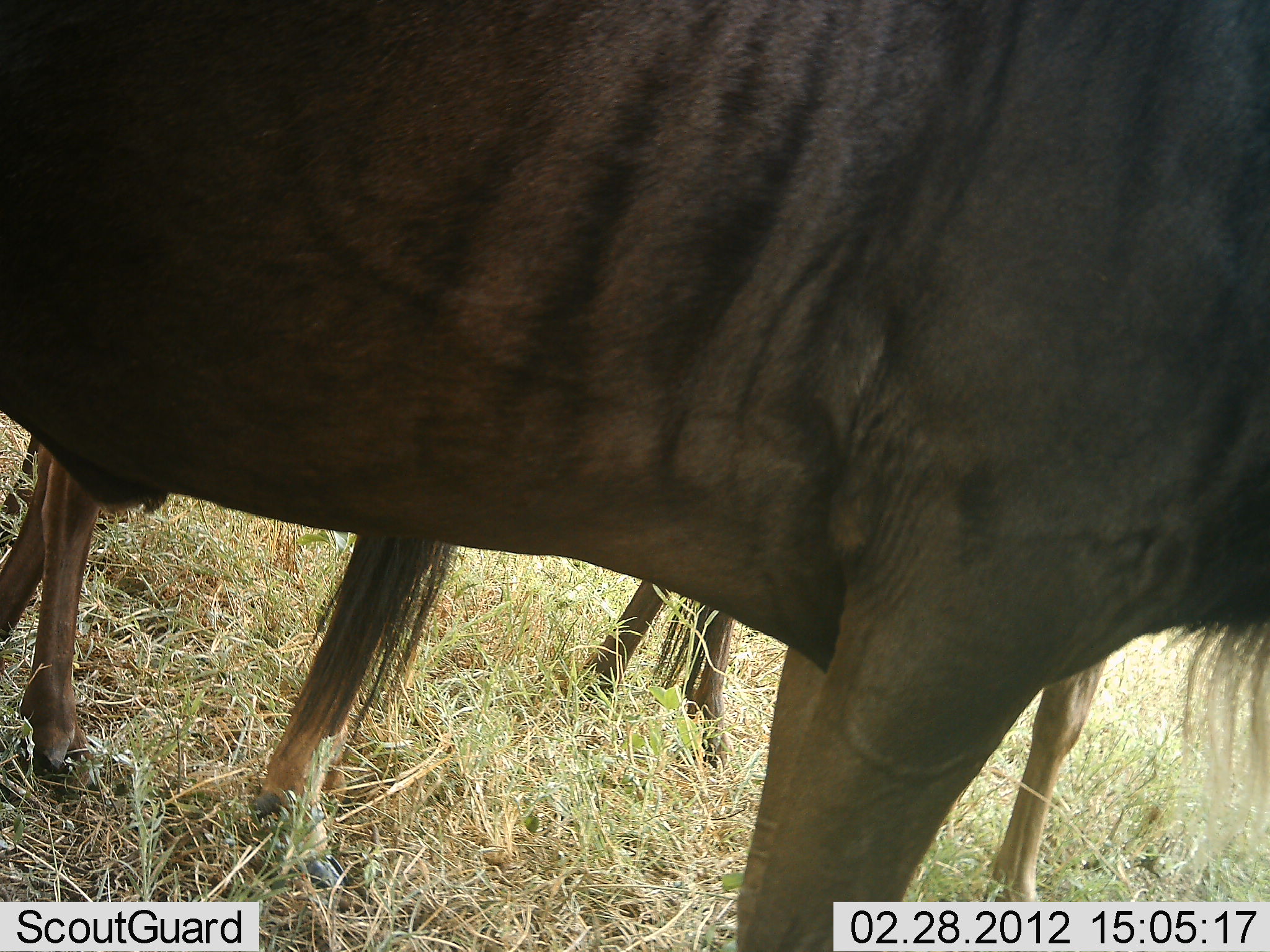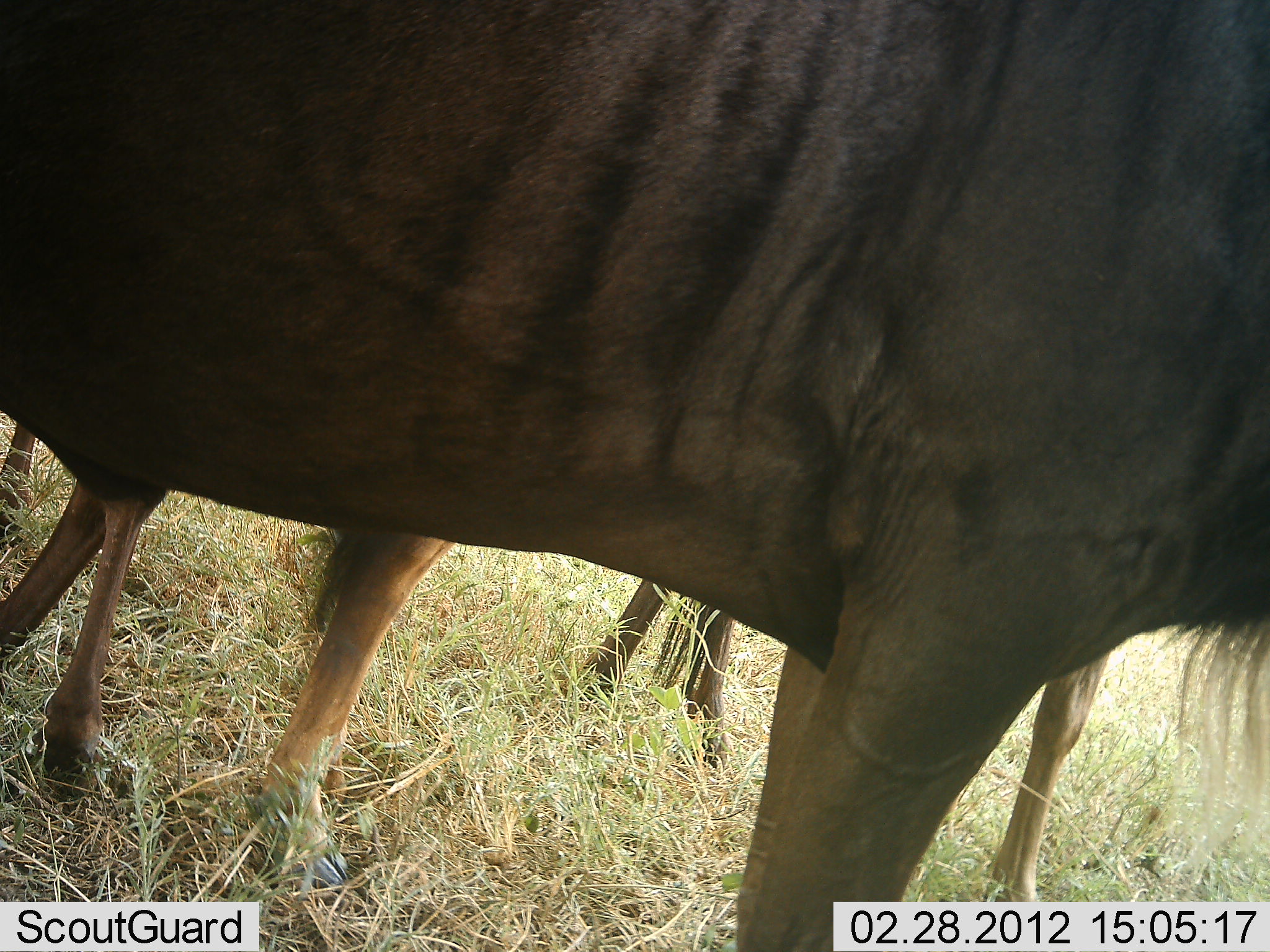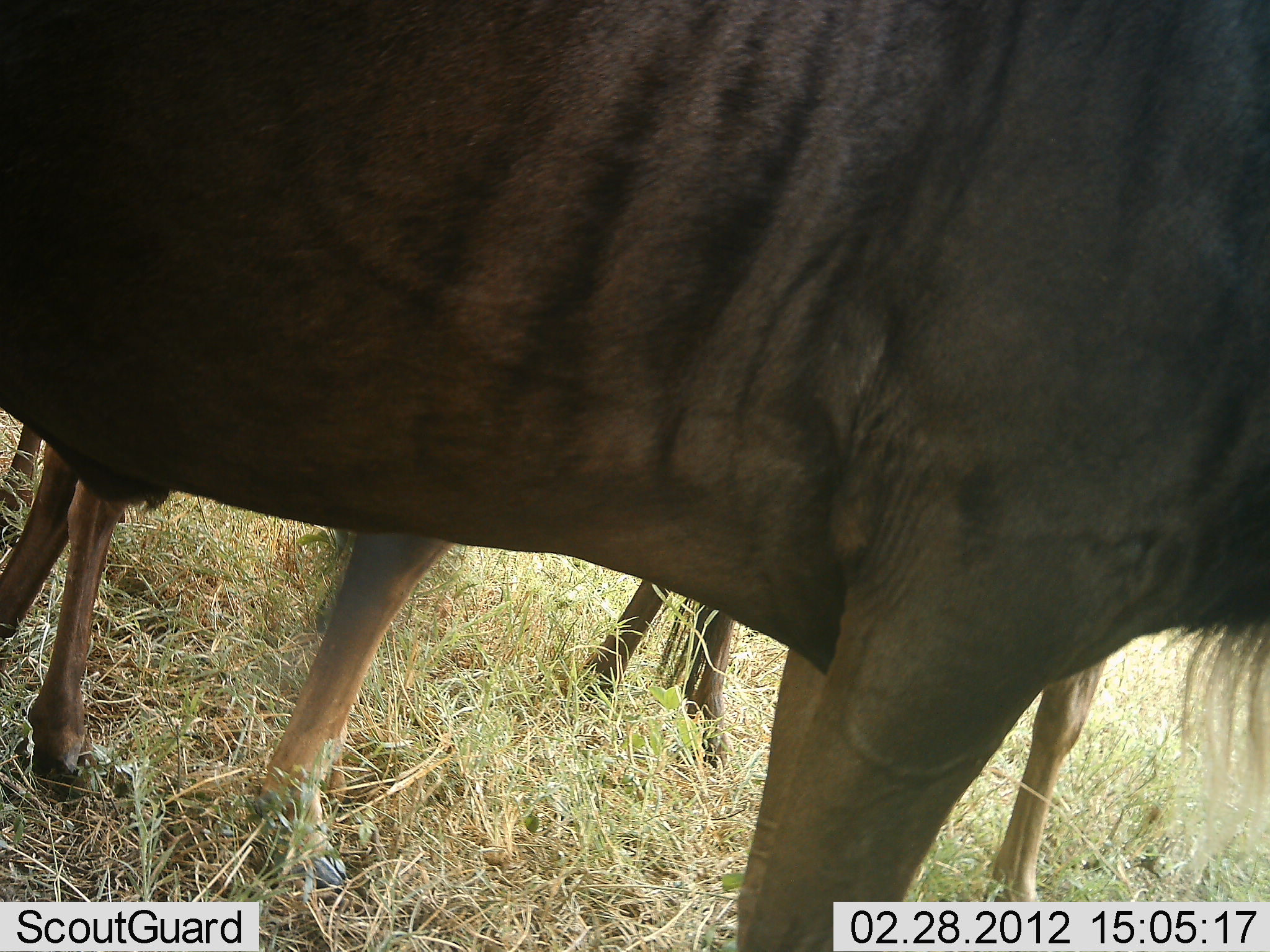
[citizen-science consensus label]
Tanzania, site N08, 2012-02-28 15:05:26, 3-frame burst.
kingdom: Animalia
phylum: Chordata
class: Mammalia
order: Artiodactyla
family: Bovidae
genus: Connochaetes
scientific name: Connochaetes taurinus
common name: blue wildebeest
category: wildebeest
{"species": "wildebeest (blue wildebeest) (Connochaetes taurinus)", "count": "3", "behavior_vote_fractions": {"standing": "95%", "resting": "5%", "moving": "5%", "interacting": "0%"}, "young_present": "30%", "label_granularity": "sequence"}